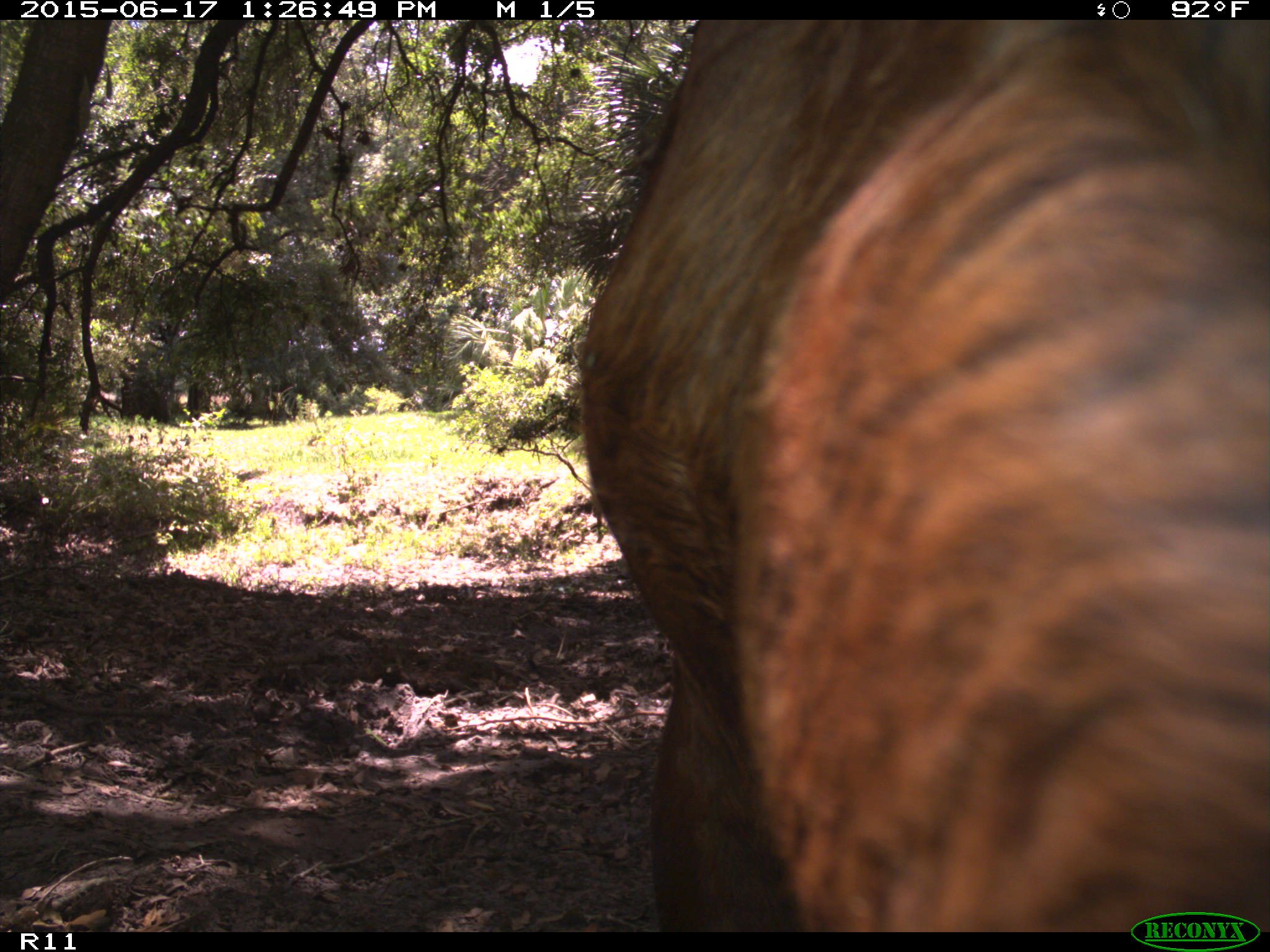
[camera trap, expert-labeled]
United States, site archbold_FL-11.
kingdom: Animalia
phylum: Chordata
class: Mammalia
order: Artiodactyla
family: Bovidae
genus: Bos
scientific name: Bos taurus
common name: domestic cow